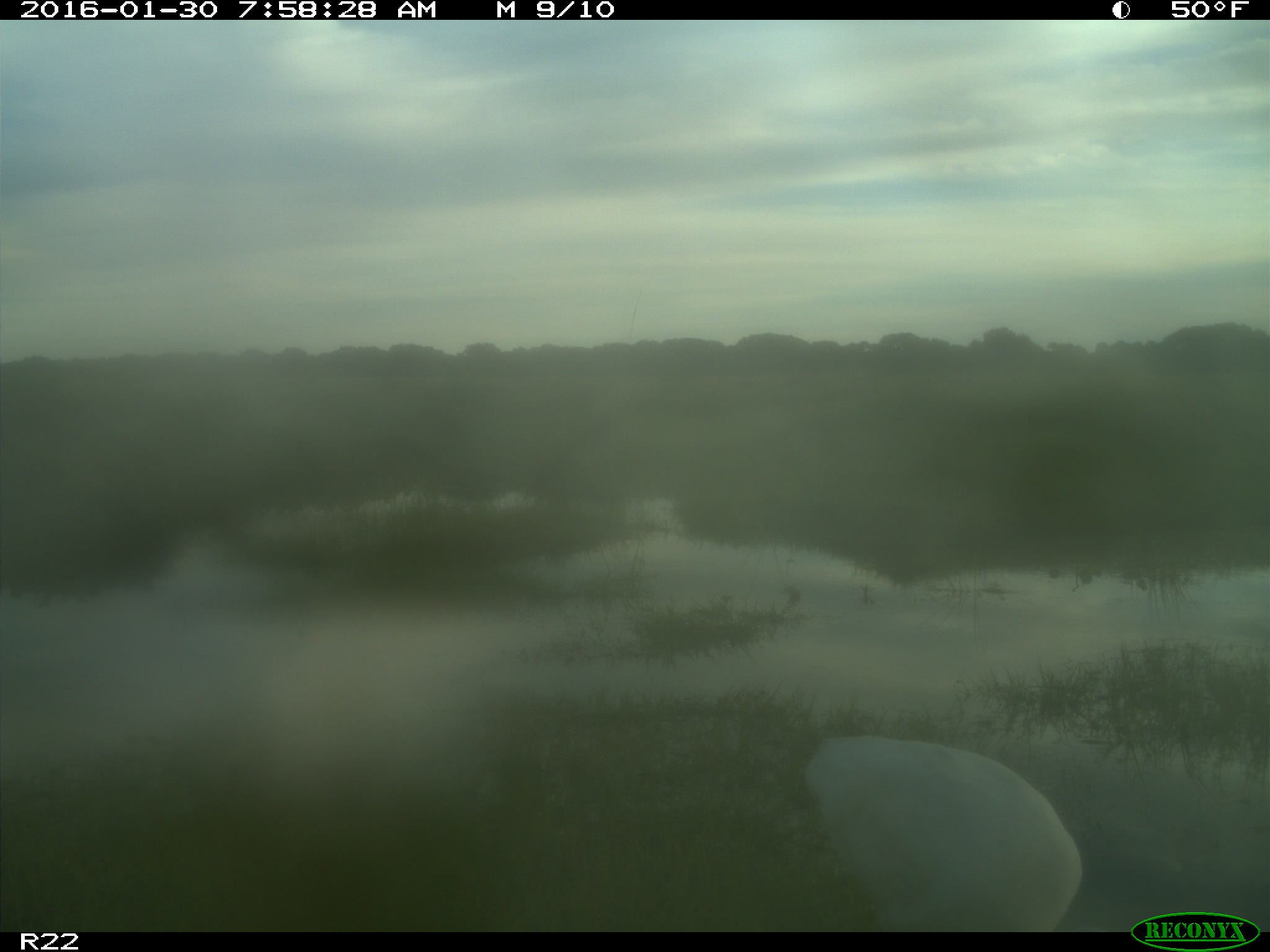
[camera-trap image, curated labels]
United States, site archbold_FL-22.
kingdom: Animalia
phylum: Chordata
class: Aves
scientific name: Aves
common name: birds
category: unidentified bird